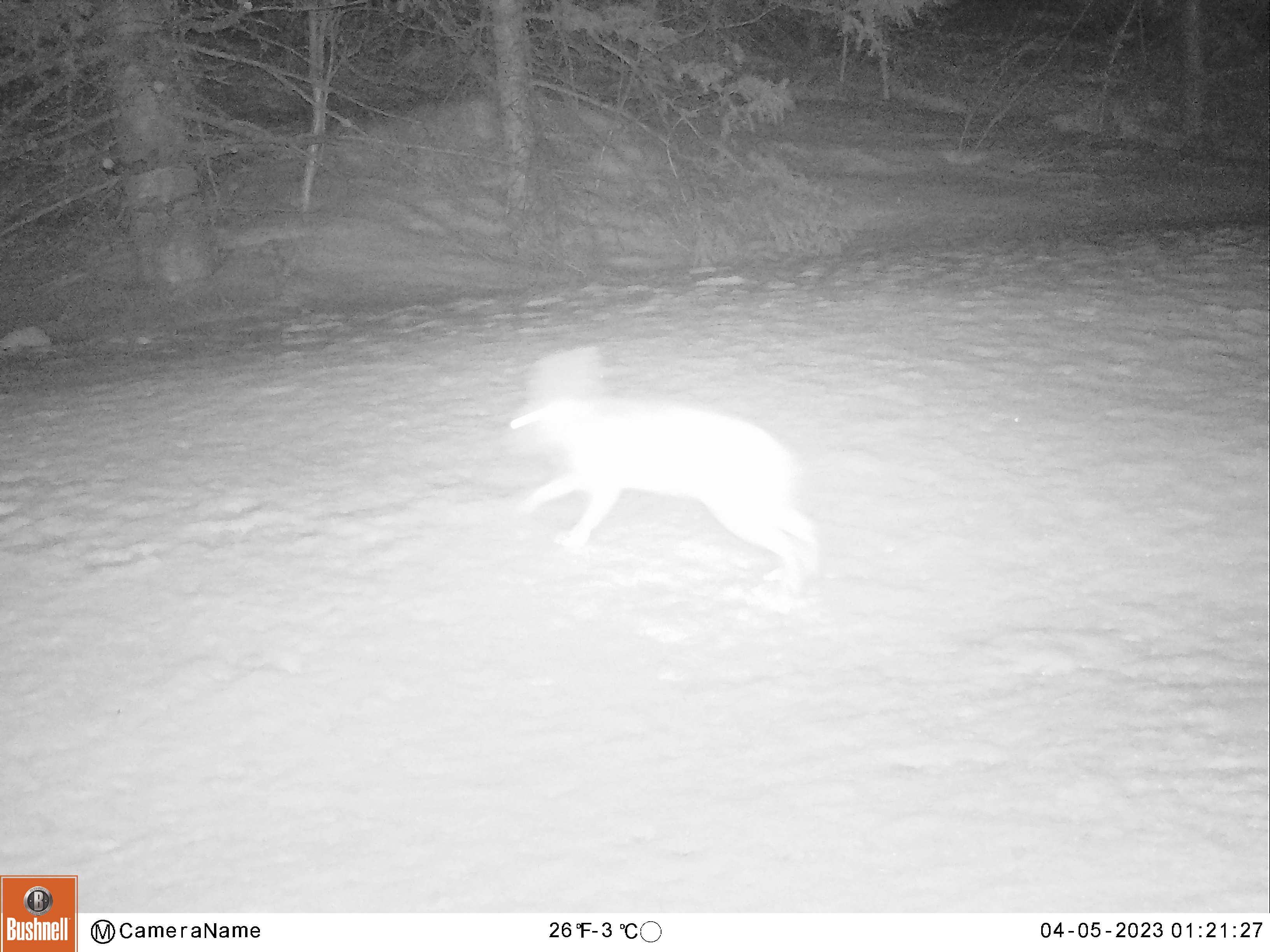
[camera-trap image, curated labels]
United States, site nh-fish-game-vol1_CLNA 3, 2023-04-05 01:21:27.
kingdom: Animalia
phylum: Chordata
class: Mammalia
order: Lagomorpha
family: Leporidae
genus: Lepus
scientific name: Lepus americanus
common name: snowshoe hare